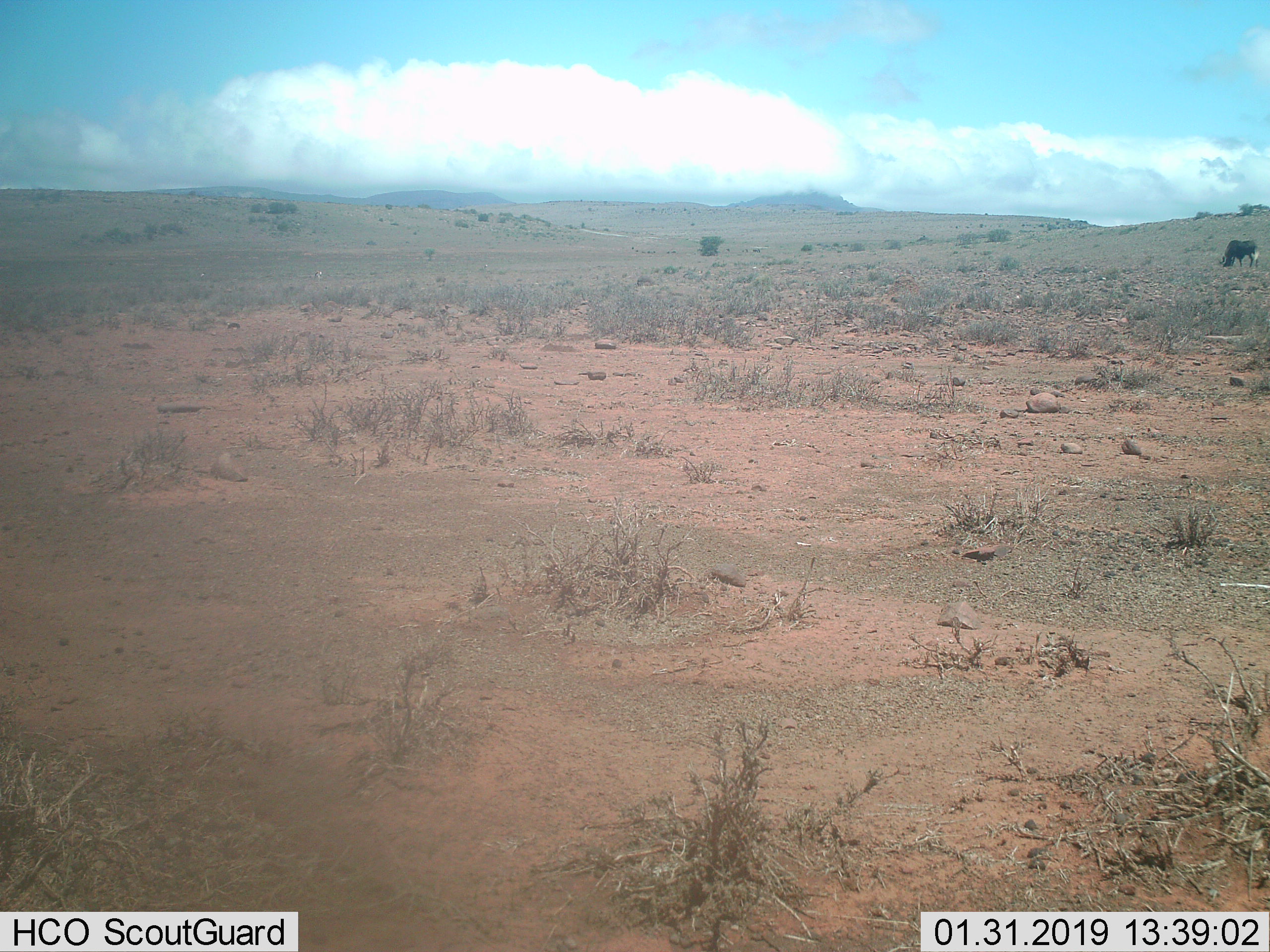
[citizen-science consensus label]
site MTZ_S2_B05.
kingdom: Animalia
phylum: Chordata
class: Mammalia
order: Artiodactyla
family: Bovidae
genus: Connochaetes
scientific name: Connochaetes gnou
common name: black wildebeest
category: wildebeestblack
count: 1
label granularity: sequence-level